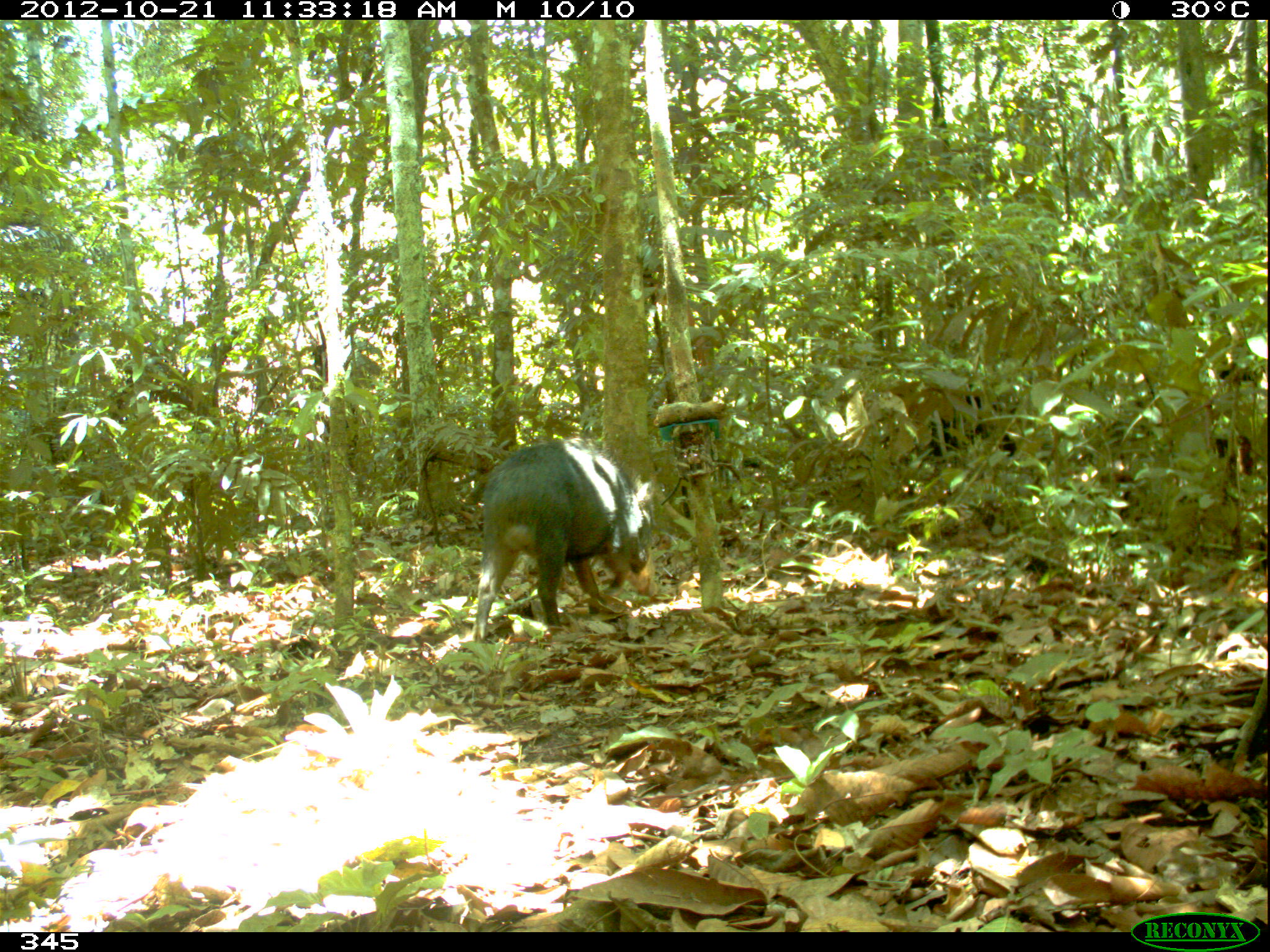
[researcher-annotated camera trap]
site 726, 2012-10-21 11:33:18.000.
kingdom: Animalia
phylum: Chordata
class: Mammalia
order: Artiodactyla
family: Tayassuidae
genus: Tayassu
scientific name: Tayassu pecari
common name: white-lipped peccary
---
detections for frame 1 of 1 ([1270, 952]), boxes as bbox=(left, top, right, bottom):
tayassu pecari: bbox=(474, 439, 652, 646)